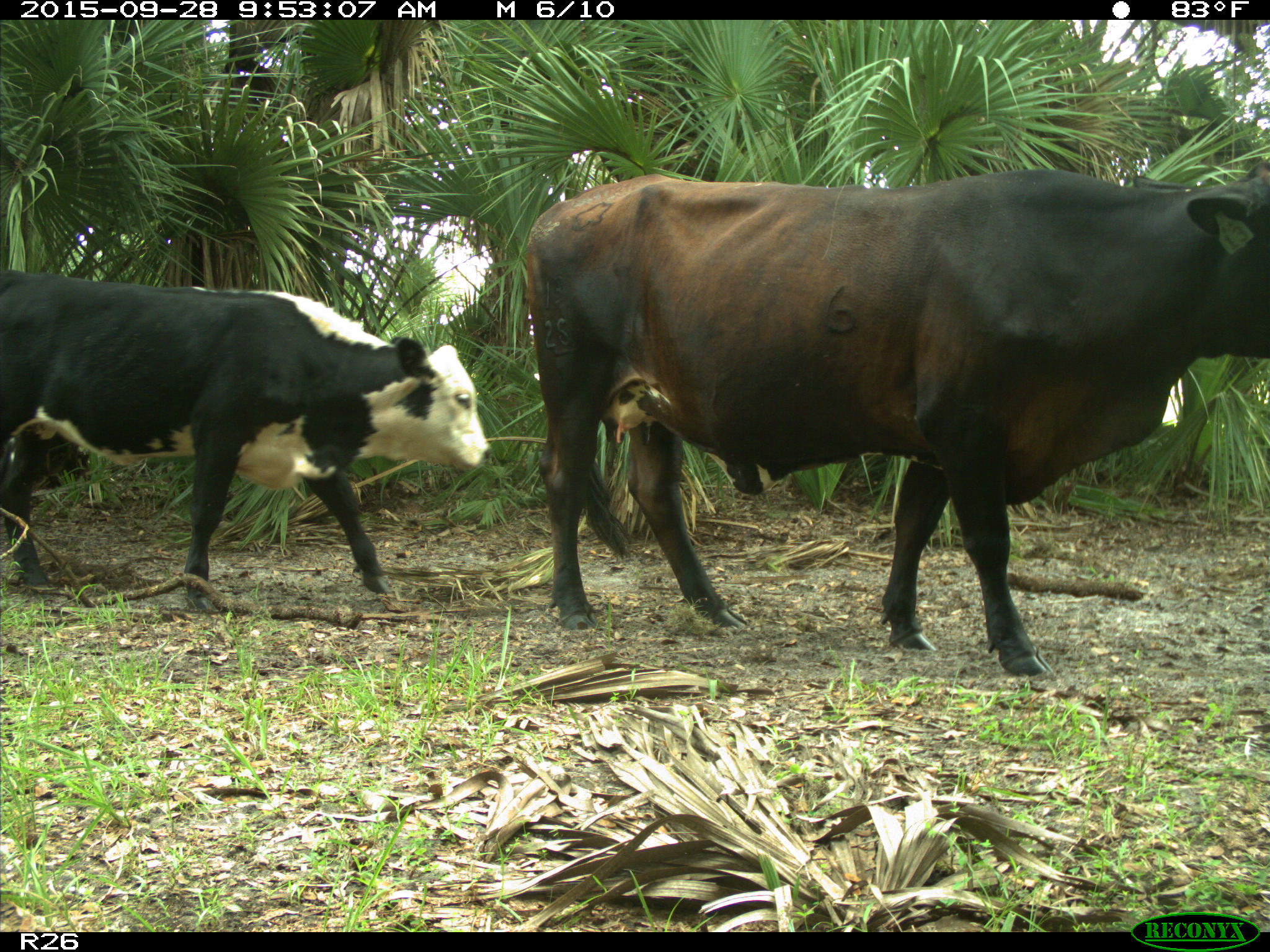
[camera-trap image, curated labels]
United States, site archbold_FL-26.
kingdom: Animalia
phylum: Chordata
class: Mammalia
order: Artiodactyla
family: Bovidae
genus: Bos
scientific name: Bos taurus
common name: domestic cow